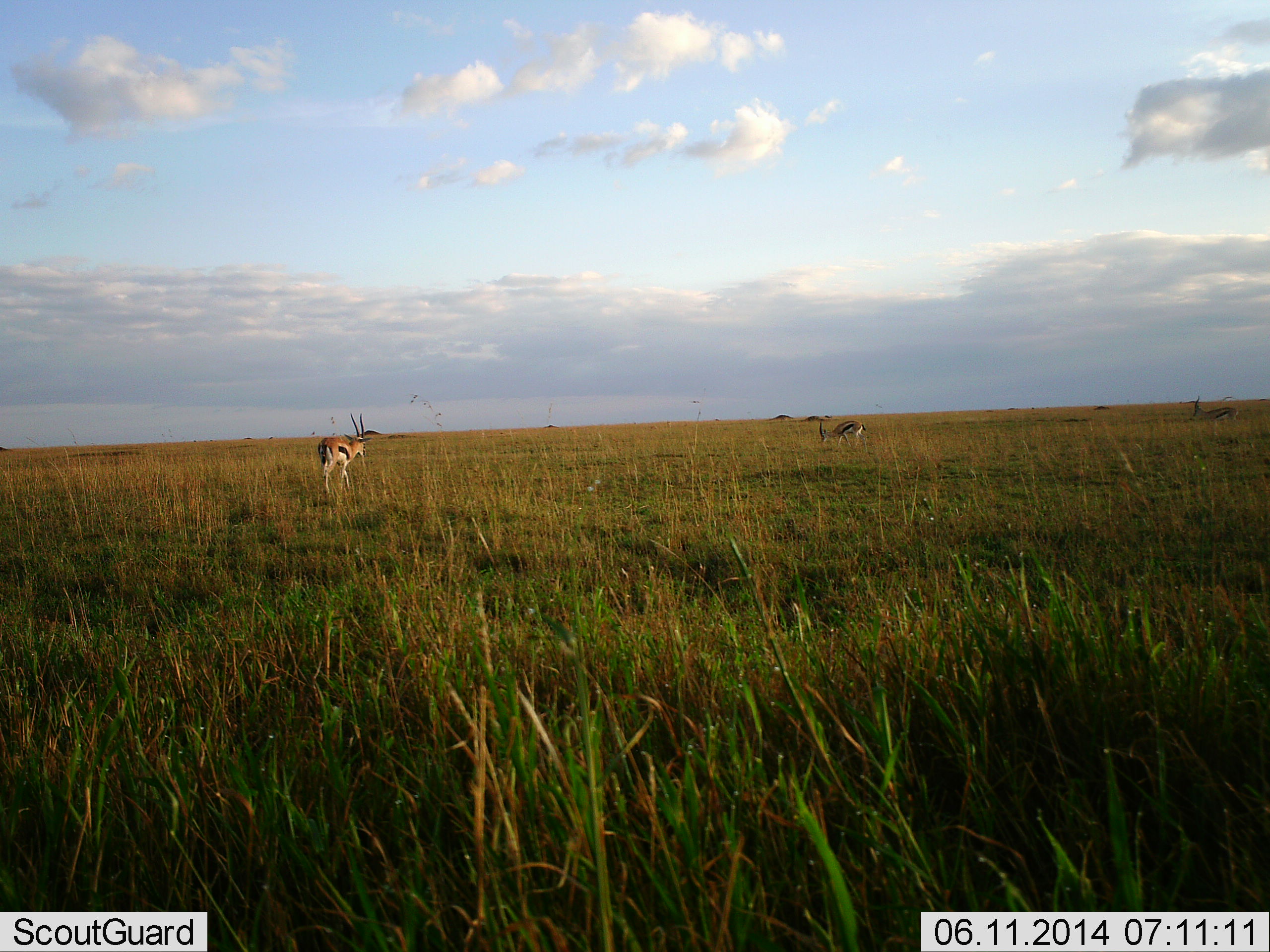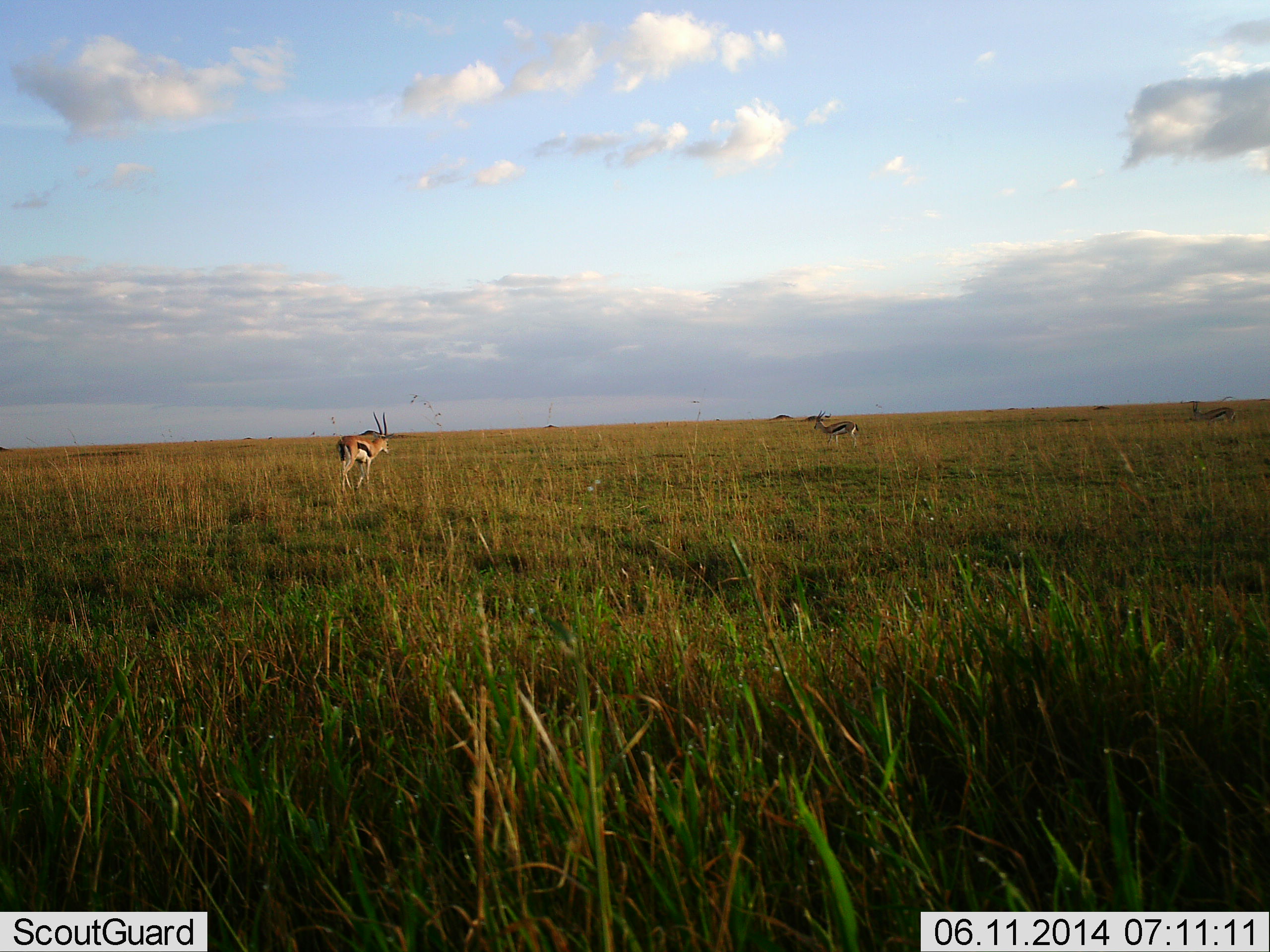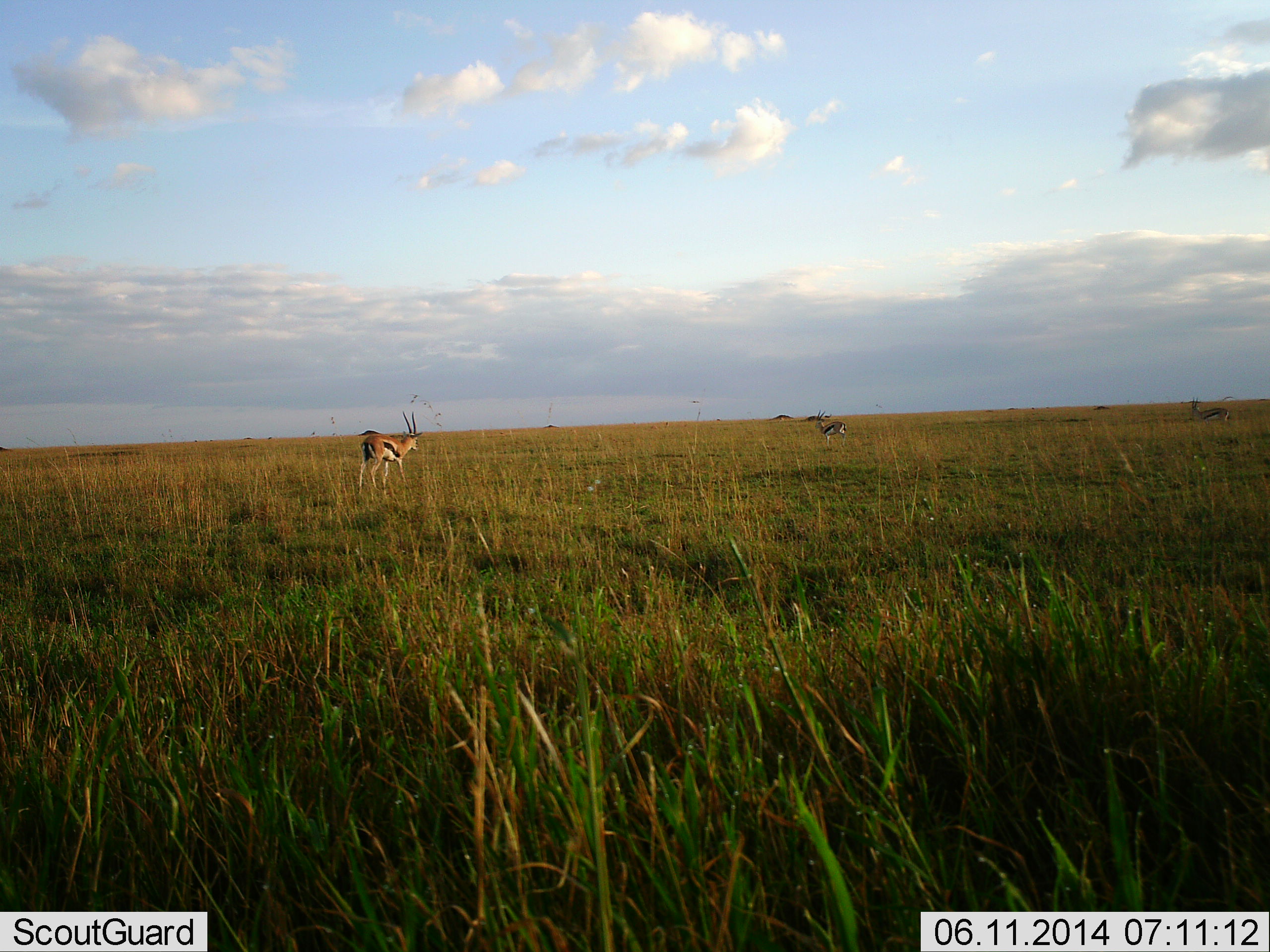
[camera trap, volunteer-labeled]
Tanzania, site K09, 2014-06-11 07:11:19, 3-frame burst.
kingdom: Animalia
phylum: Chordata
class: Mammalia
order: Artiodactyla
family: Bovidae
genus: Eudorcas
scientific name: Eudorcas thomsonii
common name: thomson's gazelle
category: gazellethomsons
Gazellethomsons (thomson's gazelle) (Eudorcas thomsonii), count 3. Behavior (volunteer vote fractions): standing 30%, resting 0%, moving 90%, interacting 0%. Young present (vote fraction): 0%. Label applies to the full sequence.